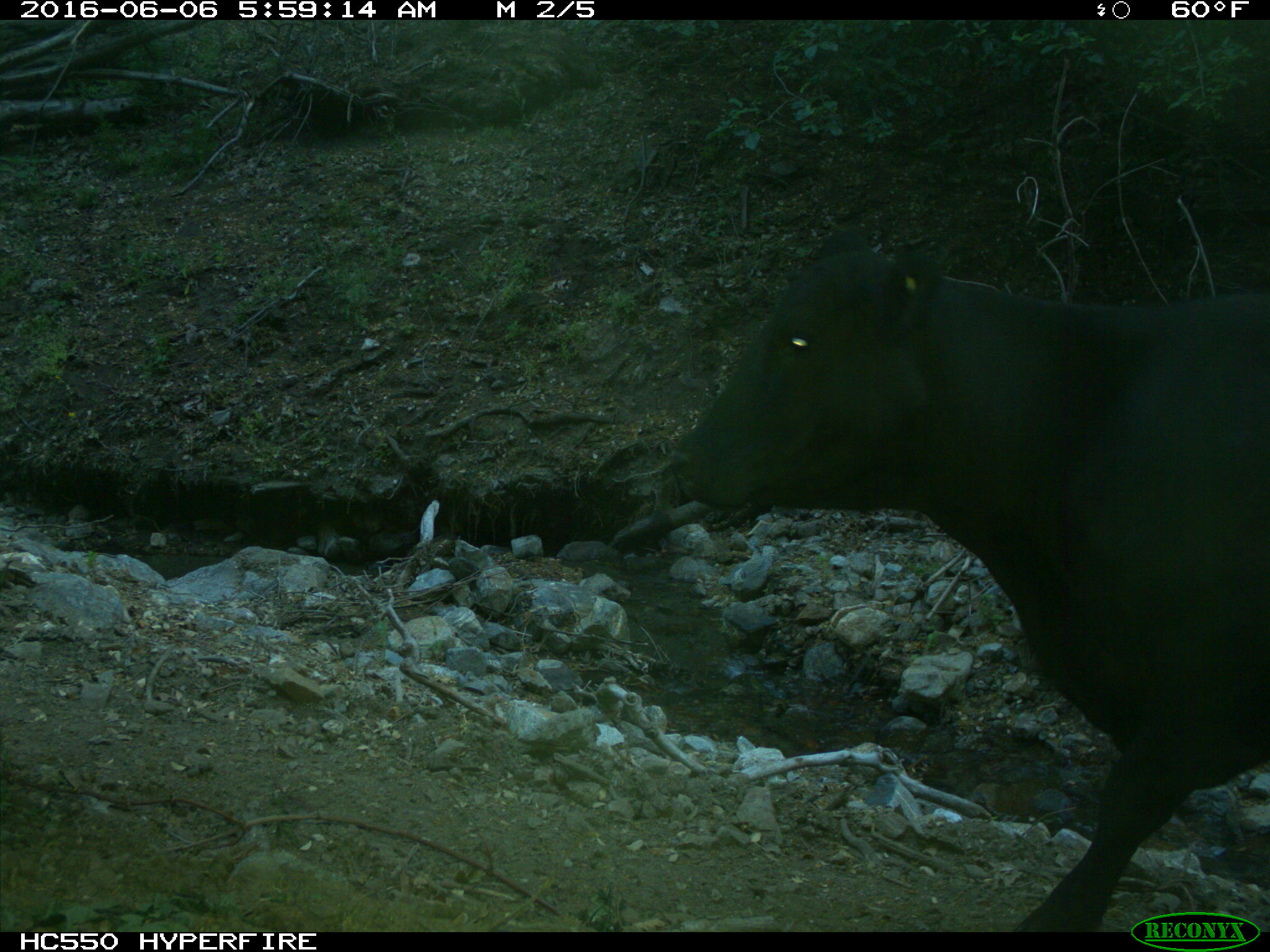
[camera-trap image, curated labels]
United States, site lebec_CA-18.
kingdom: Animalia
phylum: Chordata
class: Mammalia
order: Artiodactyla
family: Bovidae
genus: Bos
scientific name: Bos taurus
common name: domestic cow